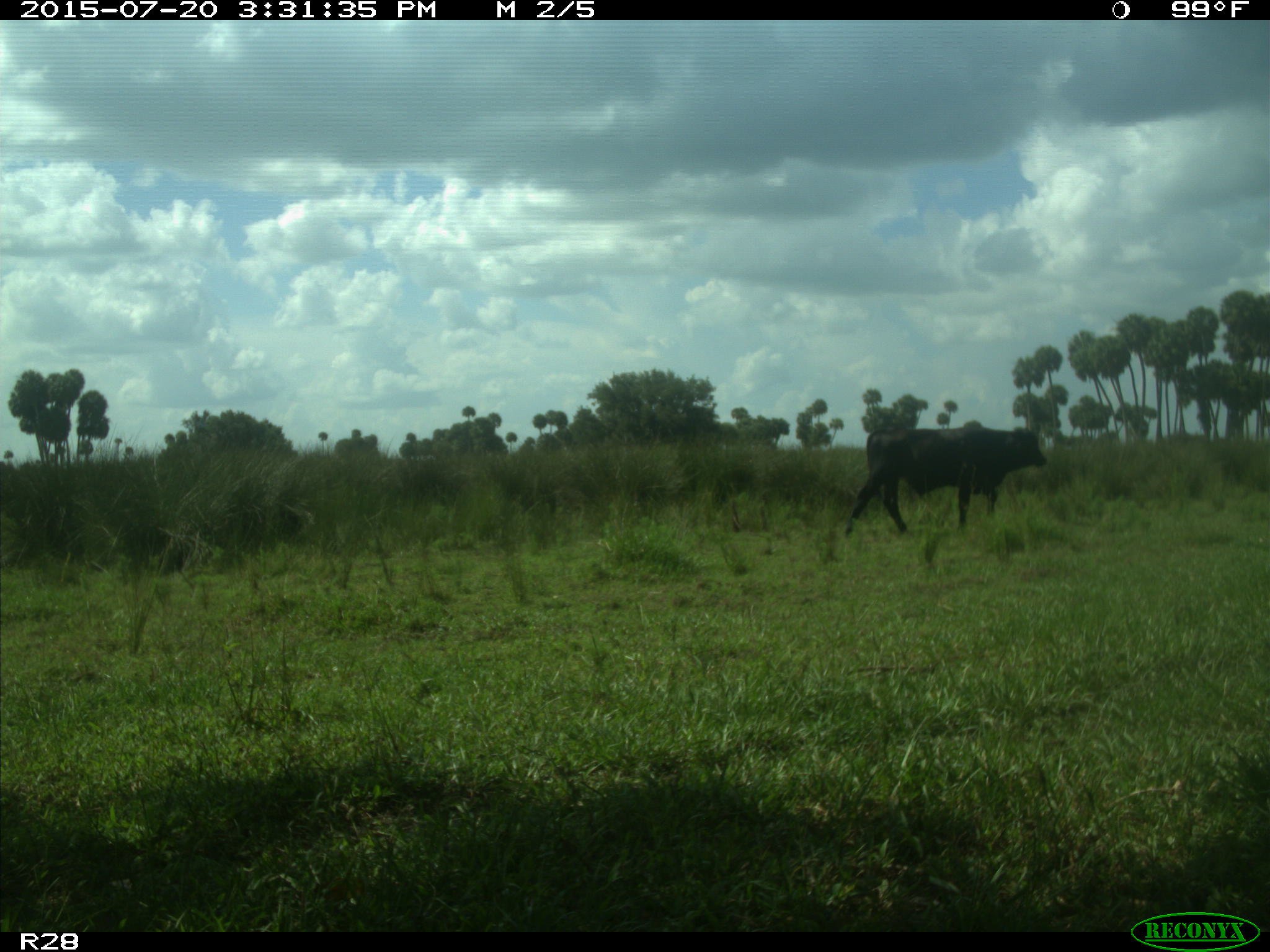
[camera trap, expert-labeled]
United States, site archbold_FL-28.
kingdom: Animalia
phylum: Chordata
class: Mammalia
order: Artiodactyla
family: Bovidae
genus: Bos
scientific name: Bos taurus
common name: domestic cow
Bos taurus (domestic cow).